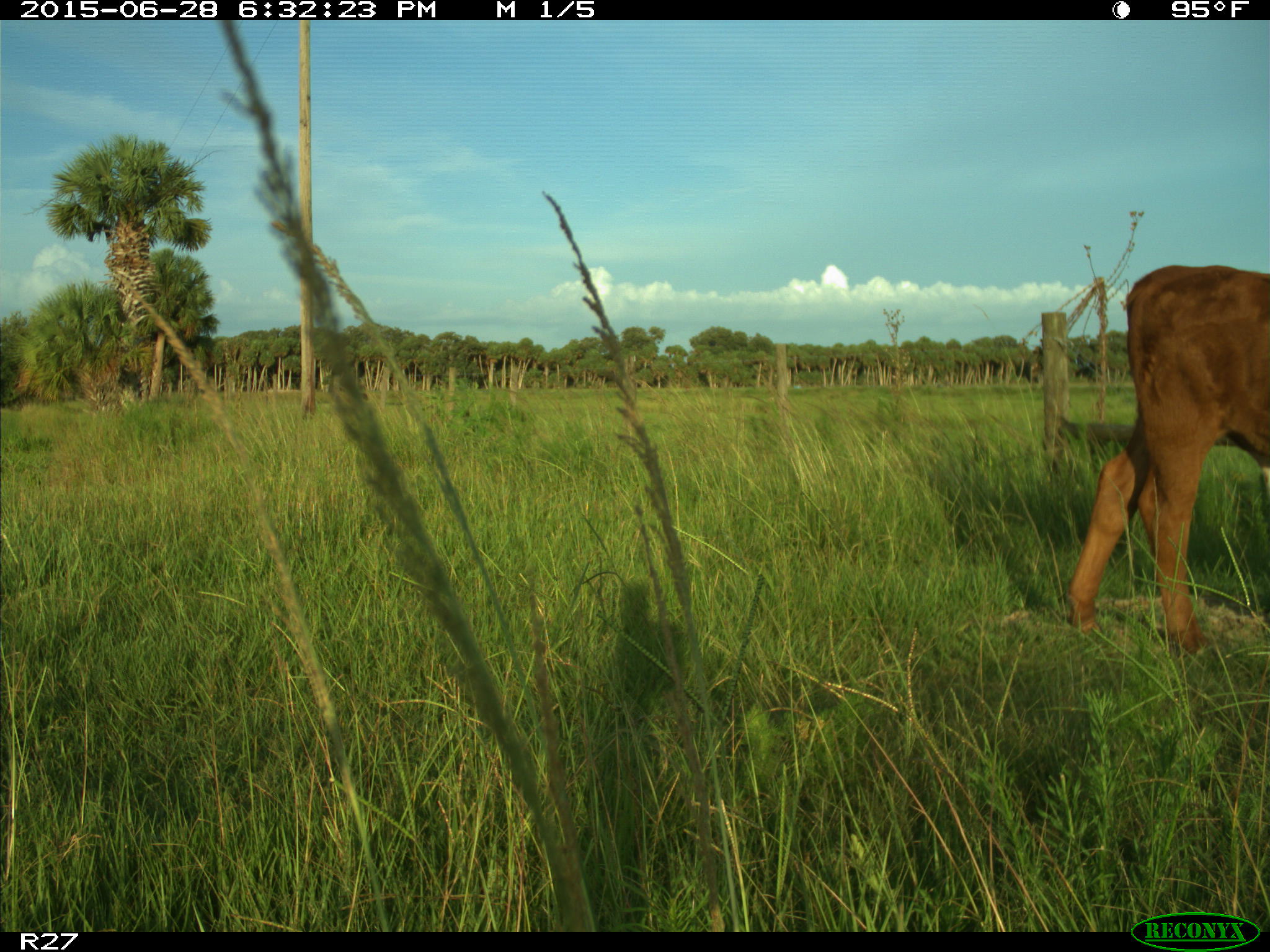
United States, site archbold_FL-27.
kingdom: Animalia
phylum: Chordata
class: Mammalia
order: Artiodactyla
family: Bovidae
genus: Bos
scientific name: Bos taurus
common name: domestic cow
Bos taurus (domestic cow).